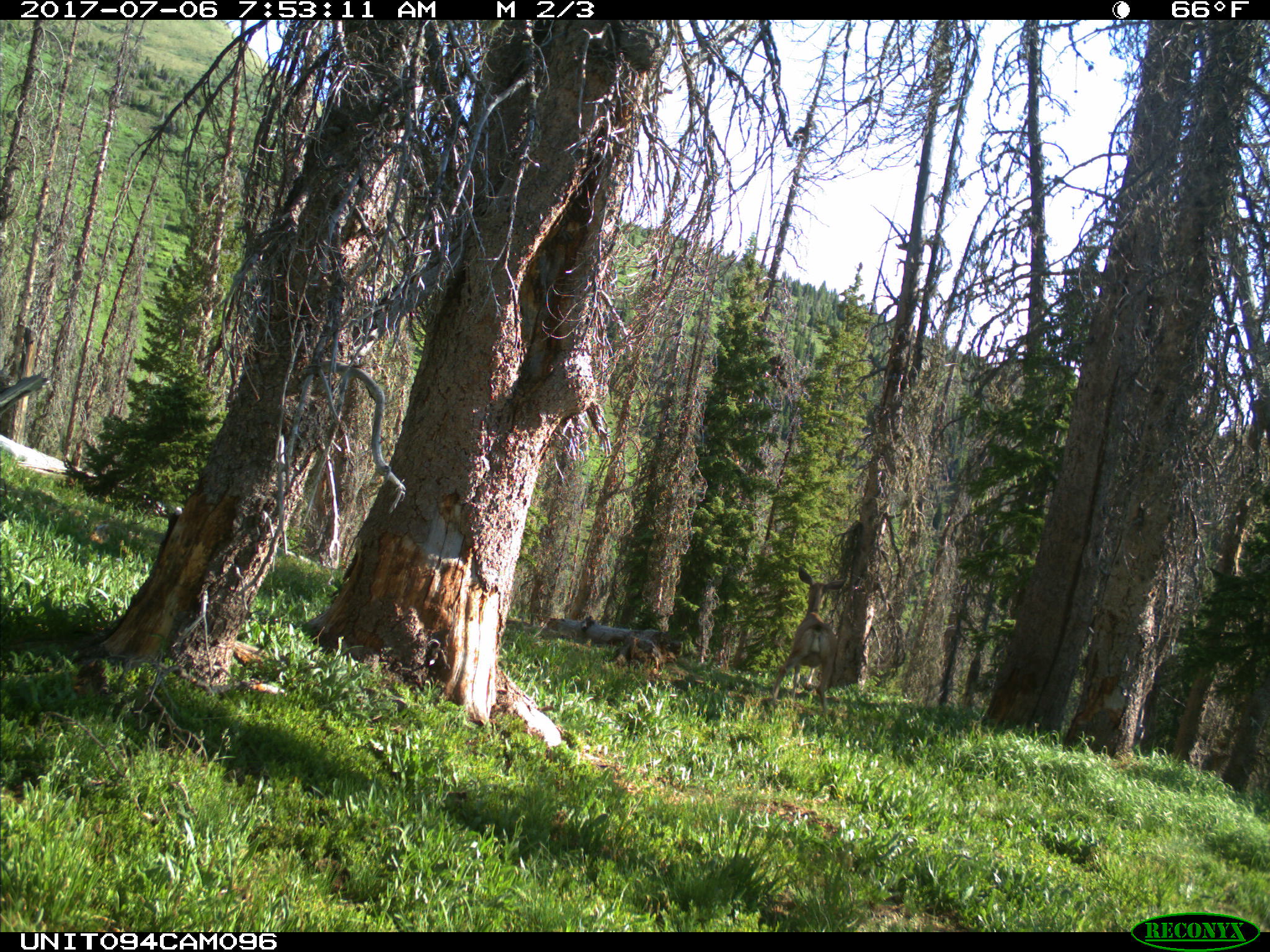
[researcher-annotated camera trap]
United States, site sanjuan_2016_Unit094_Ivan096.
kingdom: Animalia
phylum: Chordata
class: Mammalia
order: Artiodactyla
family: Cervidae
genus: Odocoileus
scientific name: Odocoileus hemionus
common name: mule deer